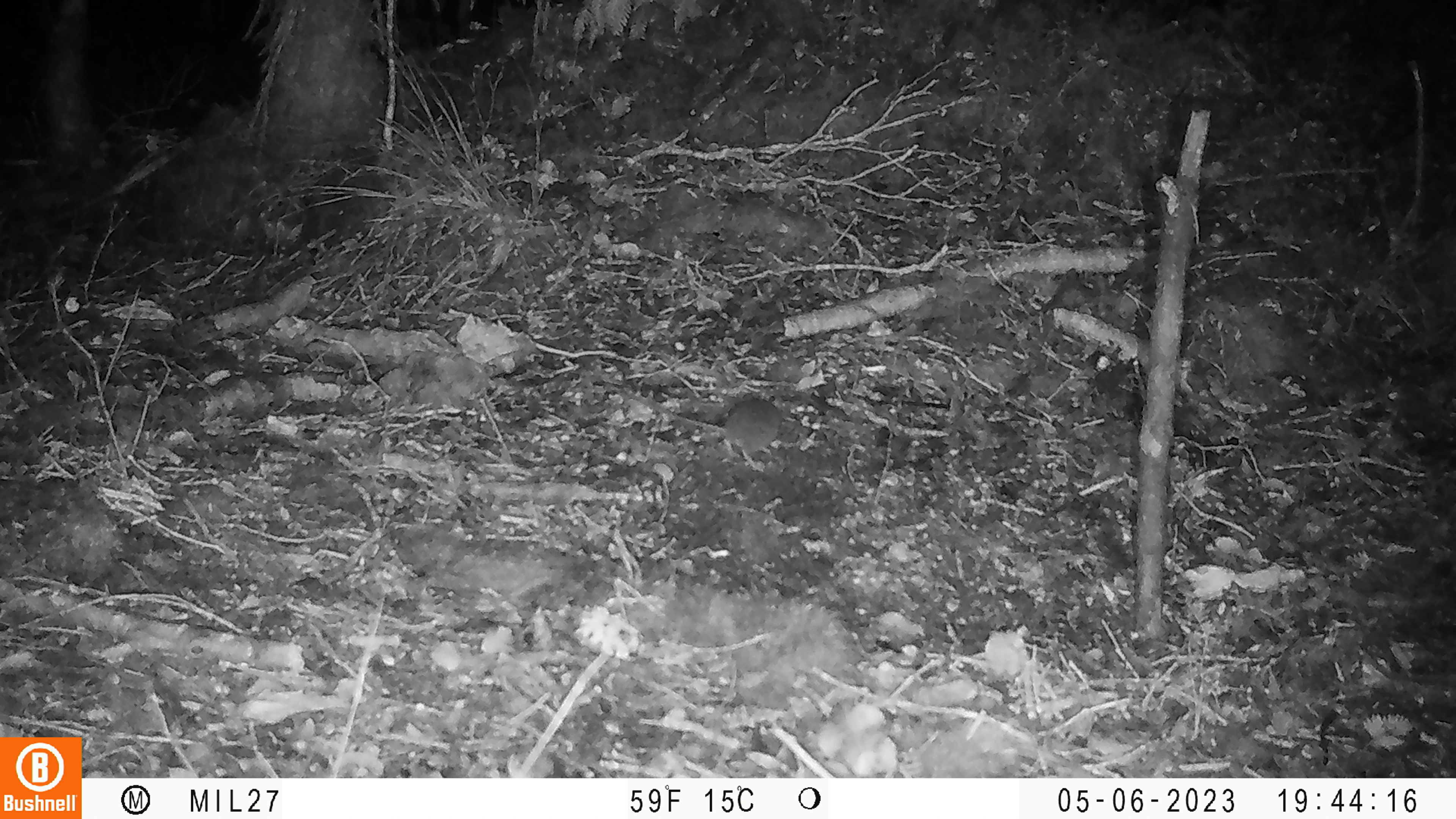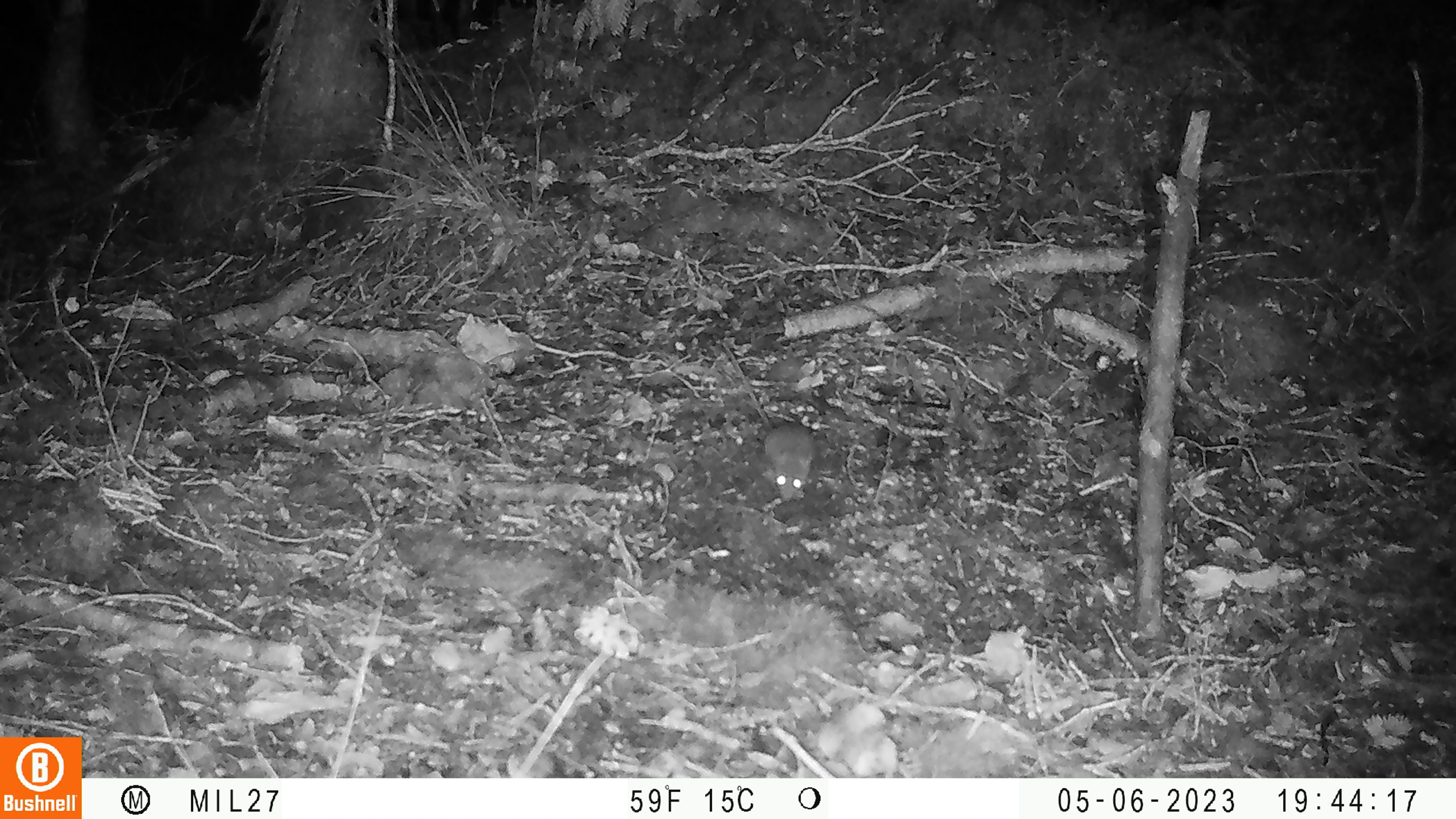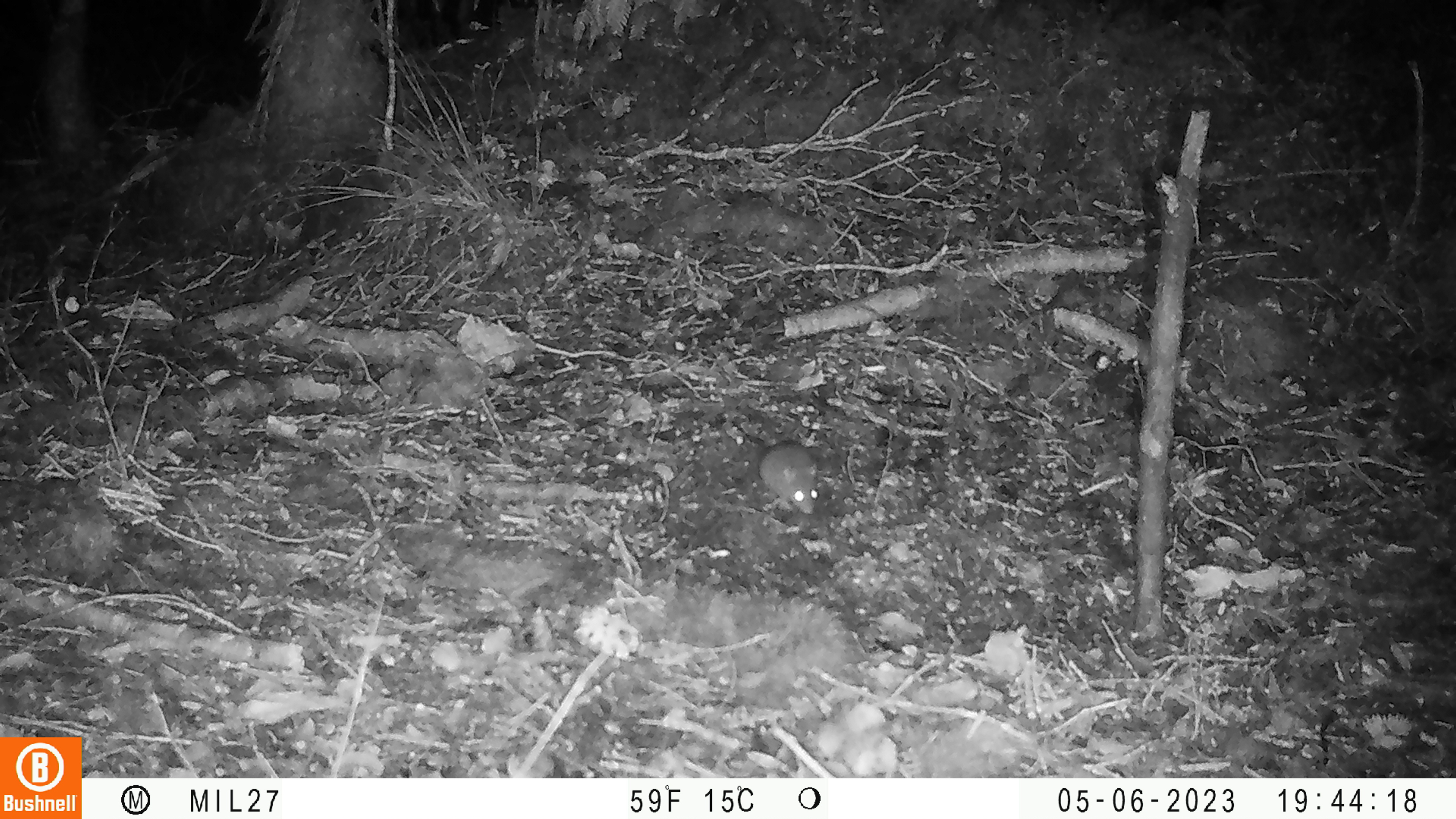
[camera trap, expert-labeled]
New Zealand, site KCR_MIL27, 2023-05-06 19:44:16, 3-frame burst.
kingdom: Animalia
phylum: Chordata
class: Mammalia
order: Rodentia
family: Muridae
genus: Mus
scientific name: Mus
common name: mouse